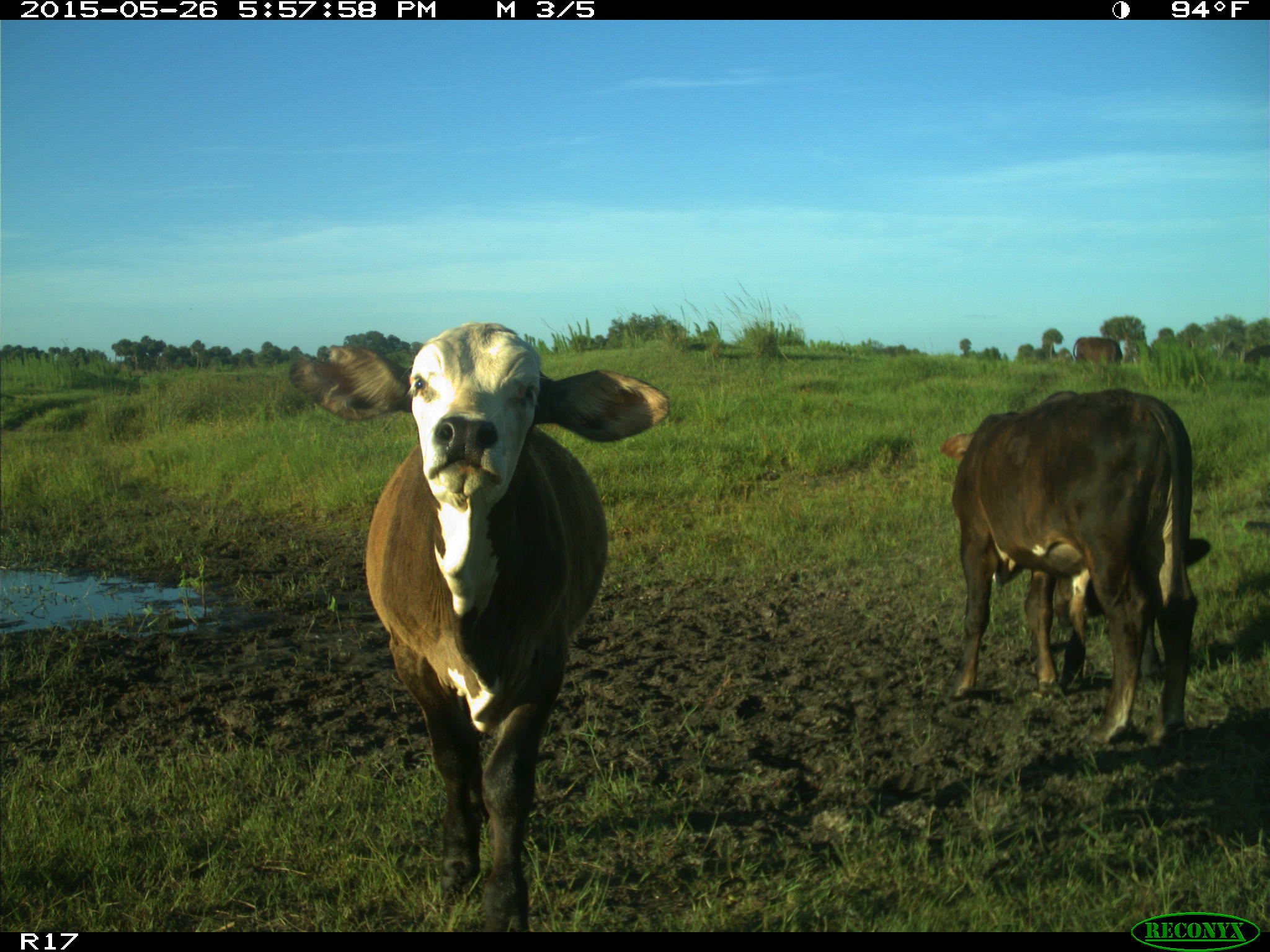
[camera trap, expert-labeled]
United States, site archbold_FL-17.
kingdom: Animalia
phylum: Chordata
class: Mammalia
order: Artiodactyla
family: Bovidae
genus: Bos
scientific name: Bos taurus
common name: domestic cow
Bos taurus (domestic cow).